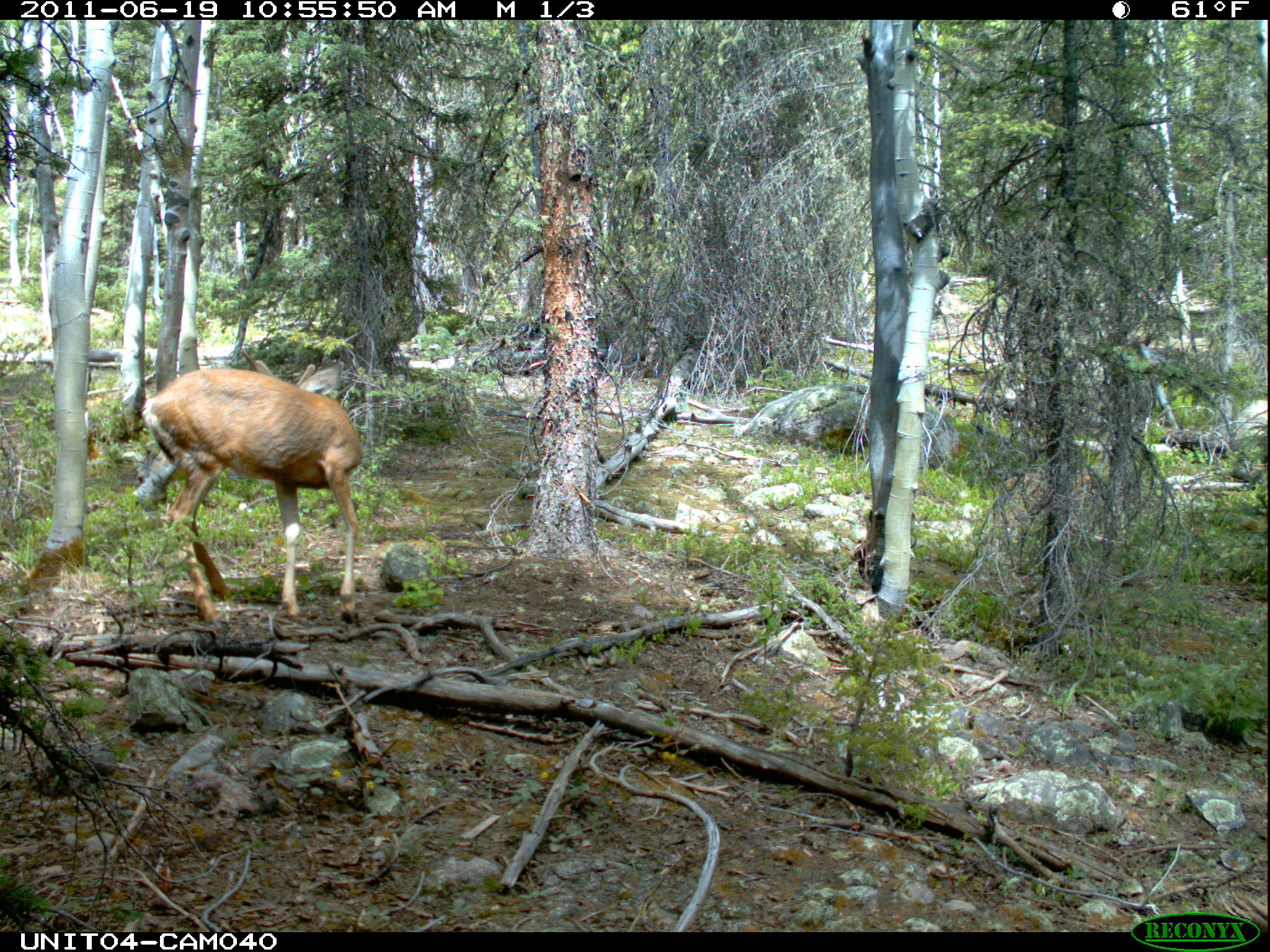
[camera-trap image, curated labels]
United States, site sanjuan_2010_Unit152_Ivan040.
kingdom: Animalia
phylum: Chordata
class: Mammalia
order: Artiodactyla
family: Cervidae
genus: Odocoileus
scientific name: Odocoileus hemionus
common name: mule deer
Odocoileus hemionus (mule deer).